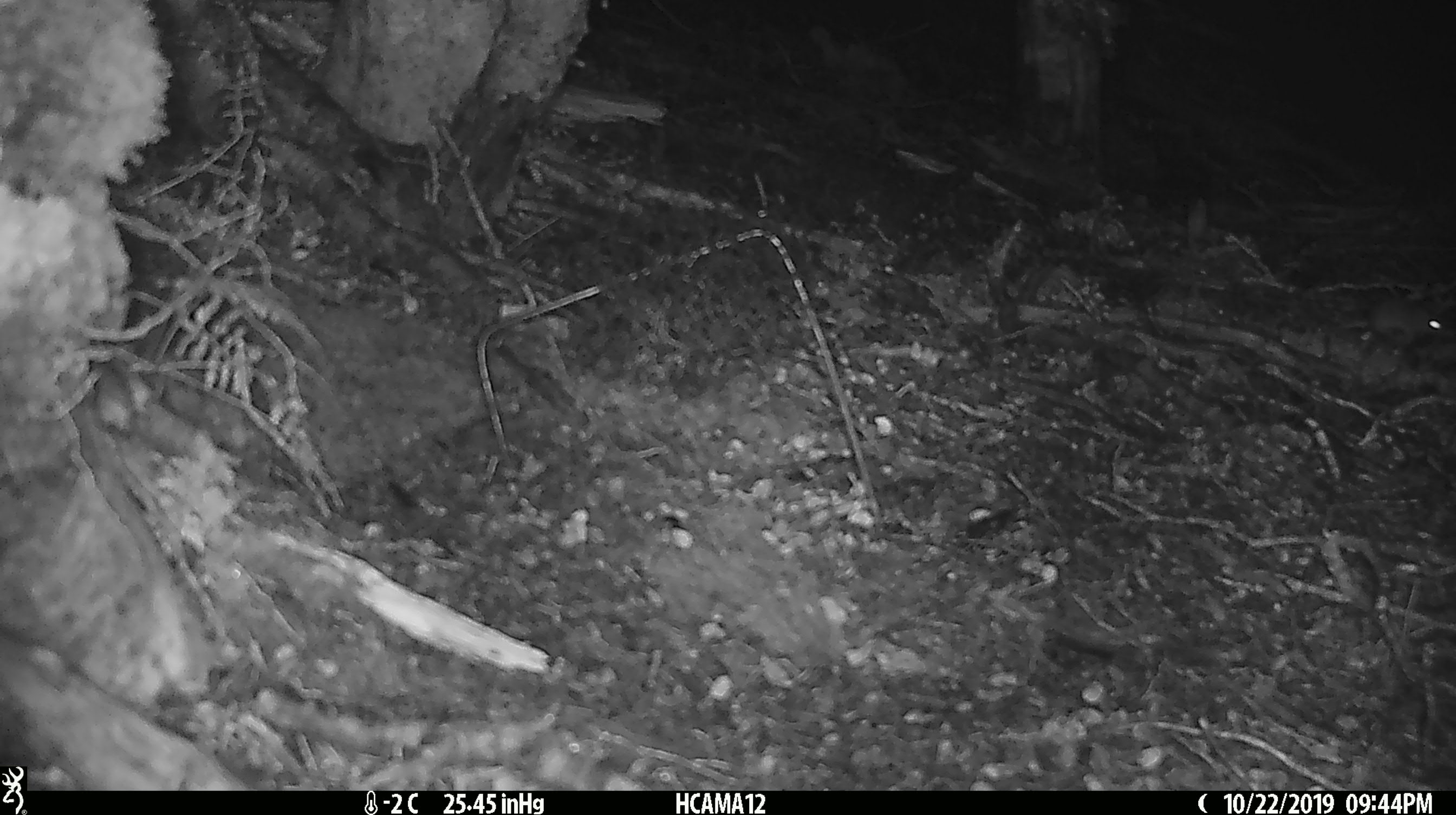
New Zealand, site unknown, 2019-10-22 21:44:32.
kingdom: Animalia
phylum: Chordata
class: Mammalia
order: Rodentia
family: Muridae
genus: Mus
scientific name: Mus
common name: mouse